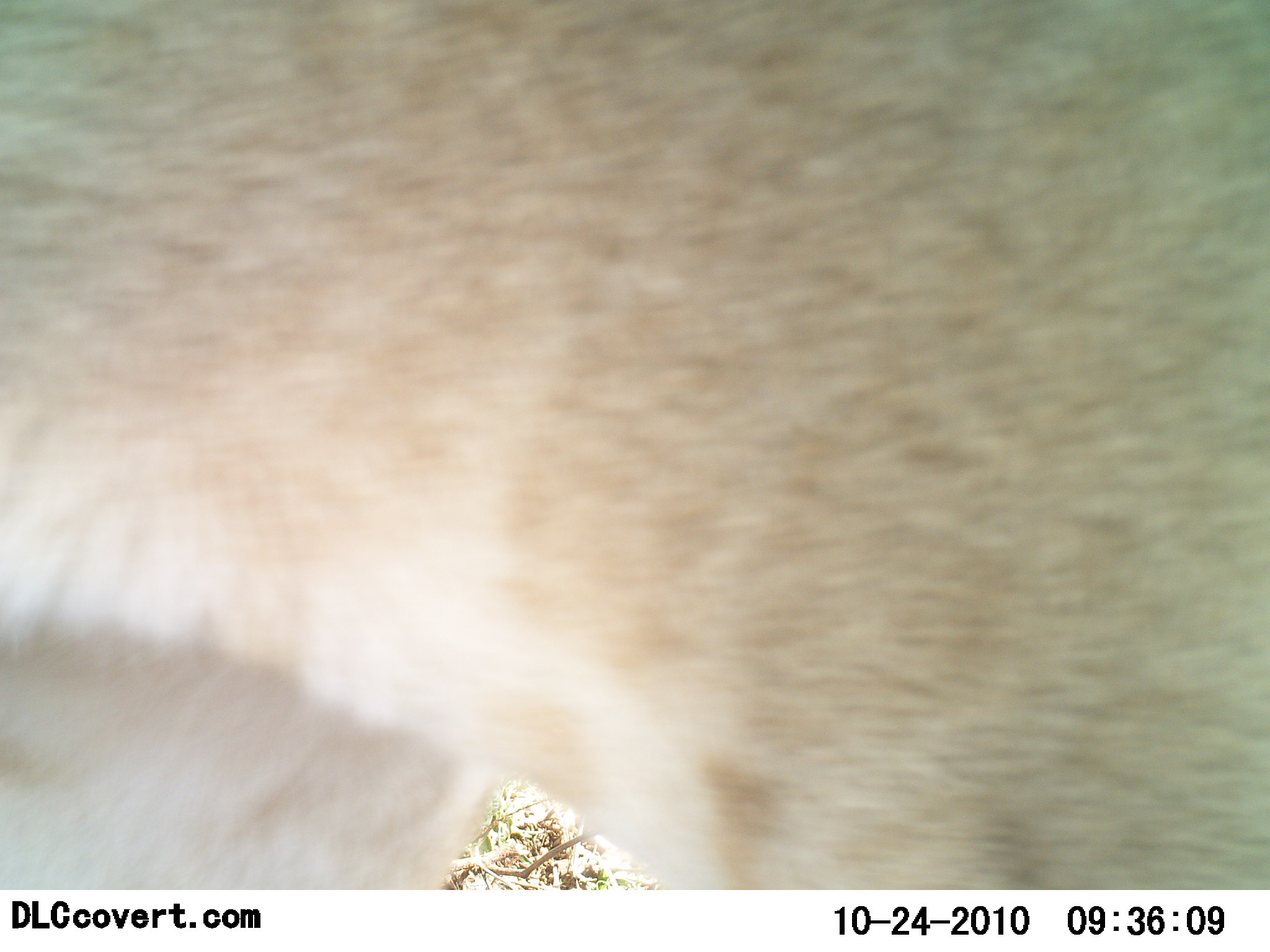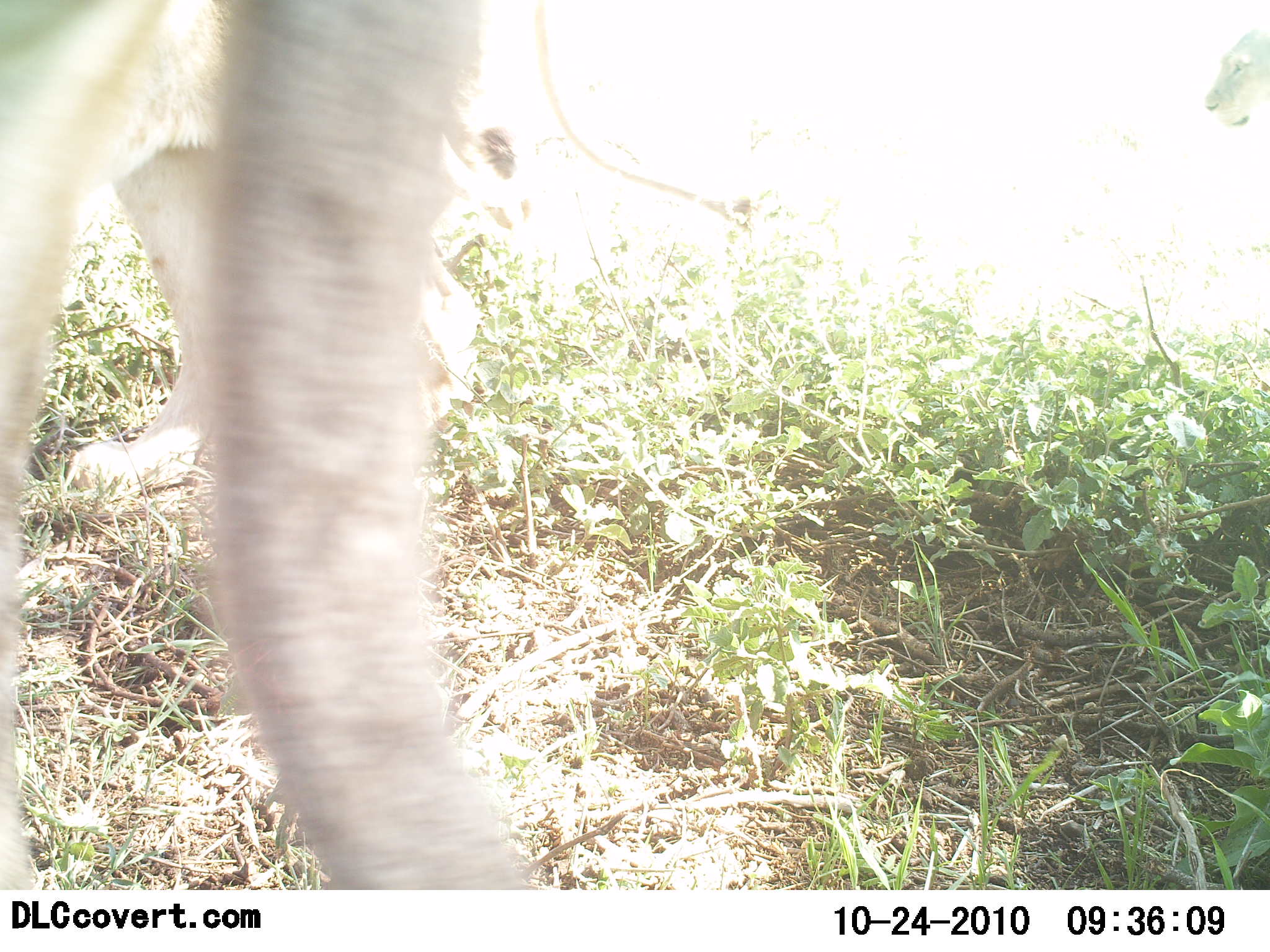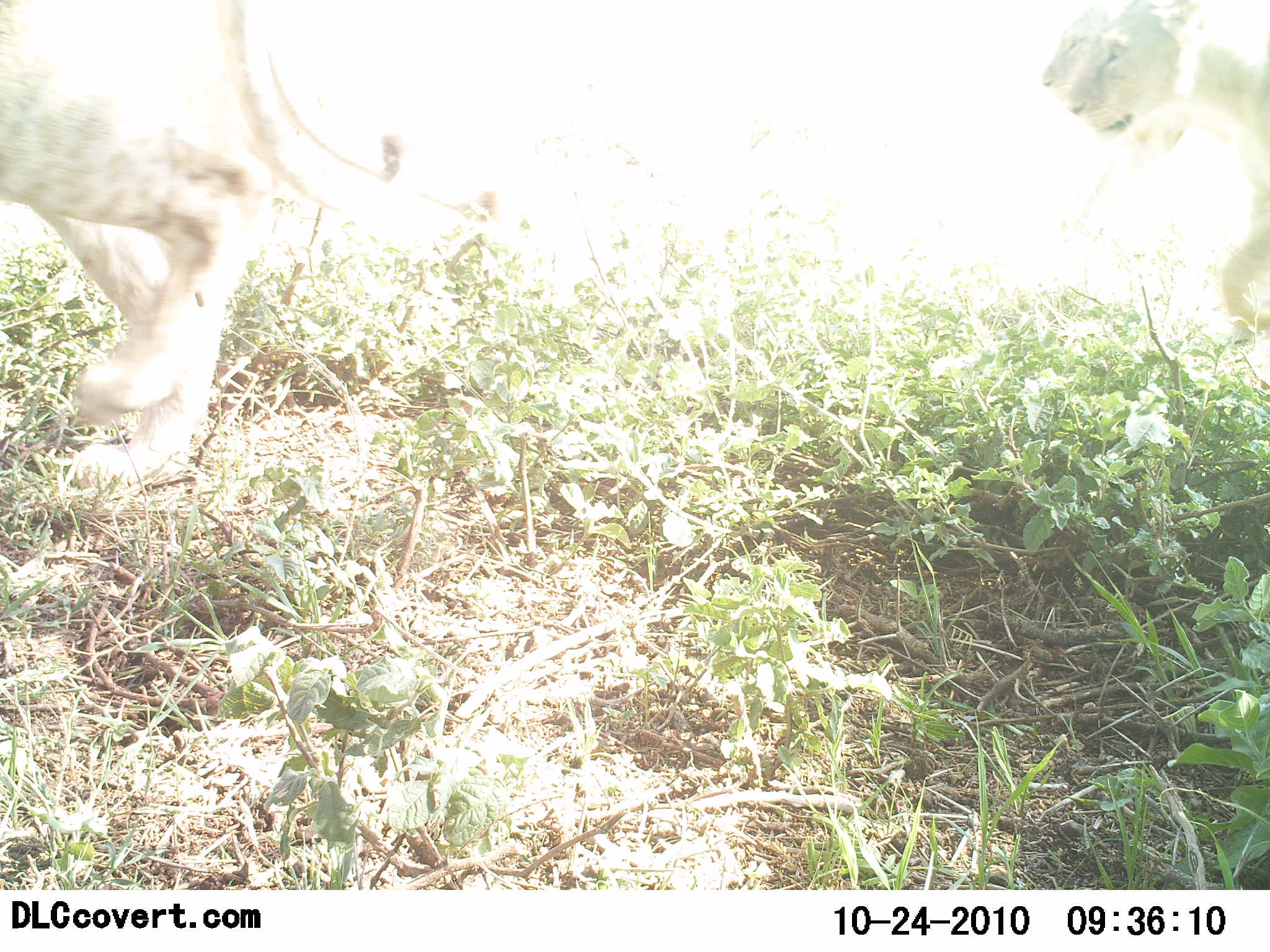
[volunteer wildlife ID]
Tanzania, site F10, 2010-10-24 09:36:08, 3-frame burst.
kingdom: Animalia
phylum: Chordata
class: Mammalia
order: Carnivora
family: Felidae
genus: Panthera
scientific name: Panthera leo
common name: lion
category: lionfemale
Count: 4.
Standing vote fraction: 0%.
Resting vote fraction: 0%.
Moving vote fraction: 100%.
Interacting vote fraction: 0%.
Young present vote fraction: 0%.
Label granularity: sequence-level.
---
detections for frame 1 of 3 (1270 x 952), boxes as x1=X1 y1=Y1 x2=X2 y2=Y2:
animal: x1=1 y1=0 x2=1270 y2=890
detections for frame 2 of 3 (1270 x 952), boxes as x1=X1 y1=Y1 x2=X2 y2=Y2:
animal: x1=0 y1=0 x2=557 y2=891; x1=1204 y1=27 x2=1270 y2=127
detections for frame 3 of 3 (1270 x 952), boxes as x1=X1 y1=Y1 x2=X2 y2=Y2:
animal: x1=1 y1=0 x2=475 y2=487; x1=1041 y1=0 x2=1270 y2=342; x1=1040 y1=0 x2=1110 y2=100